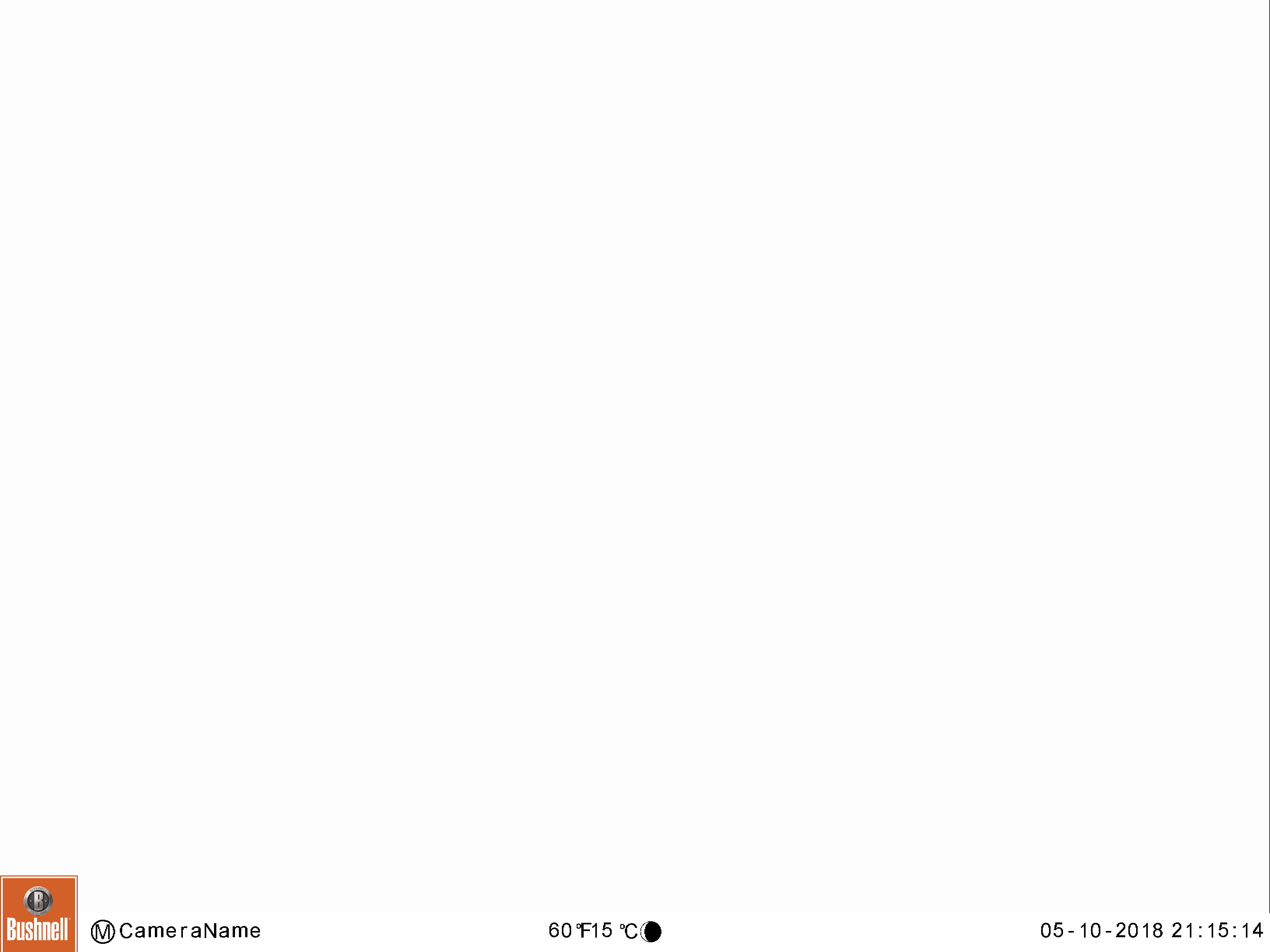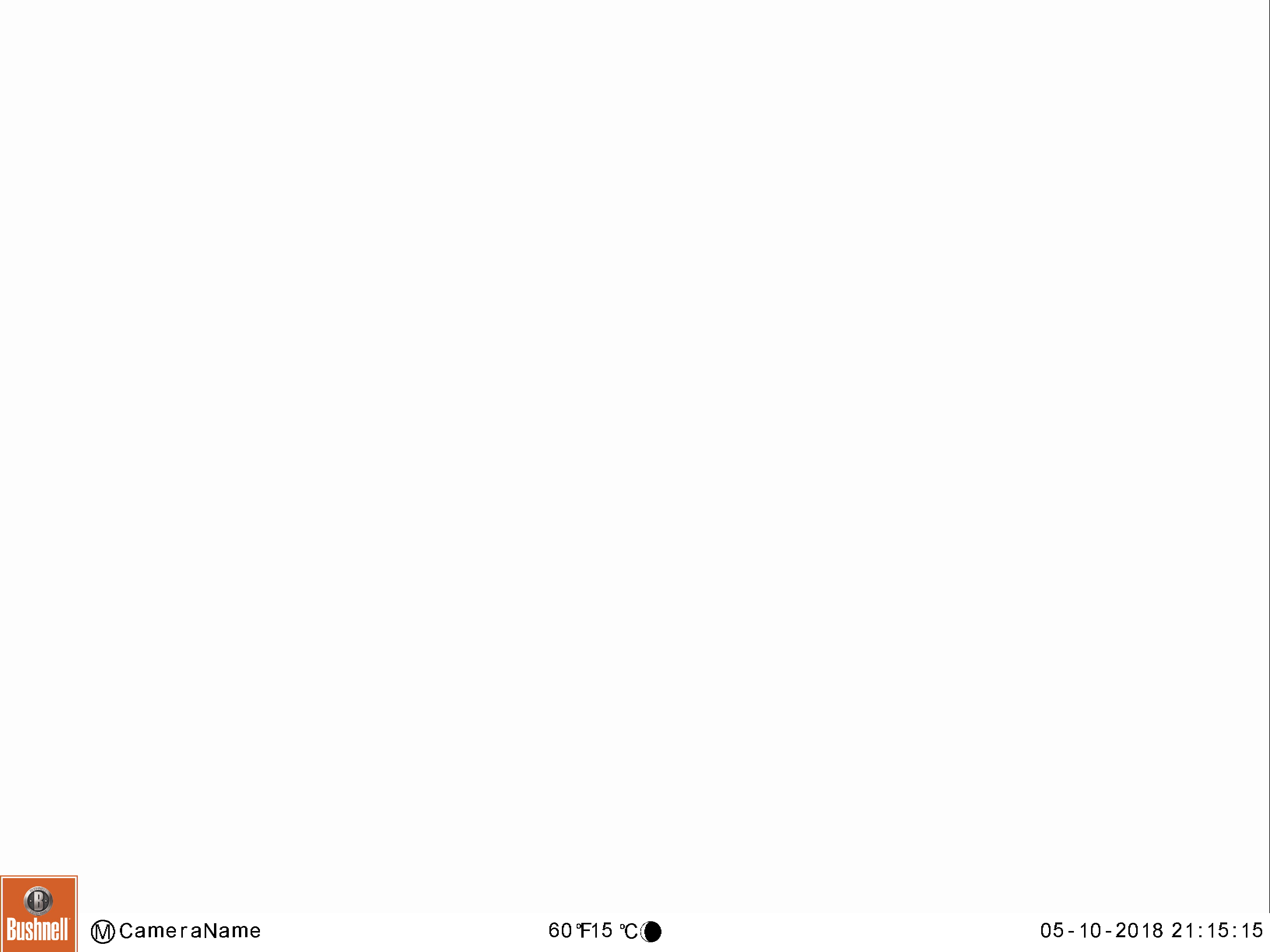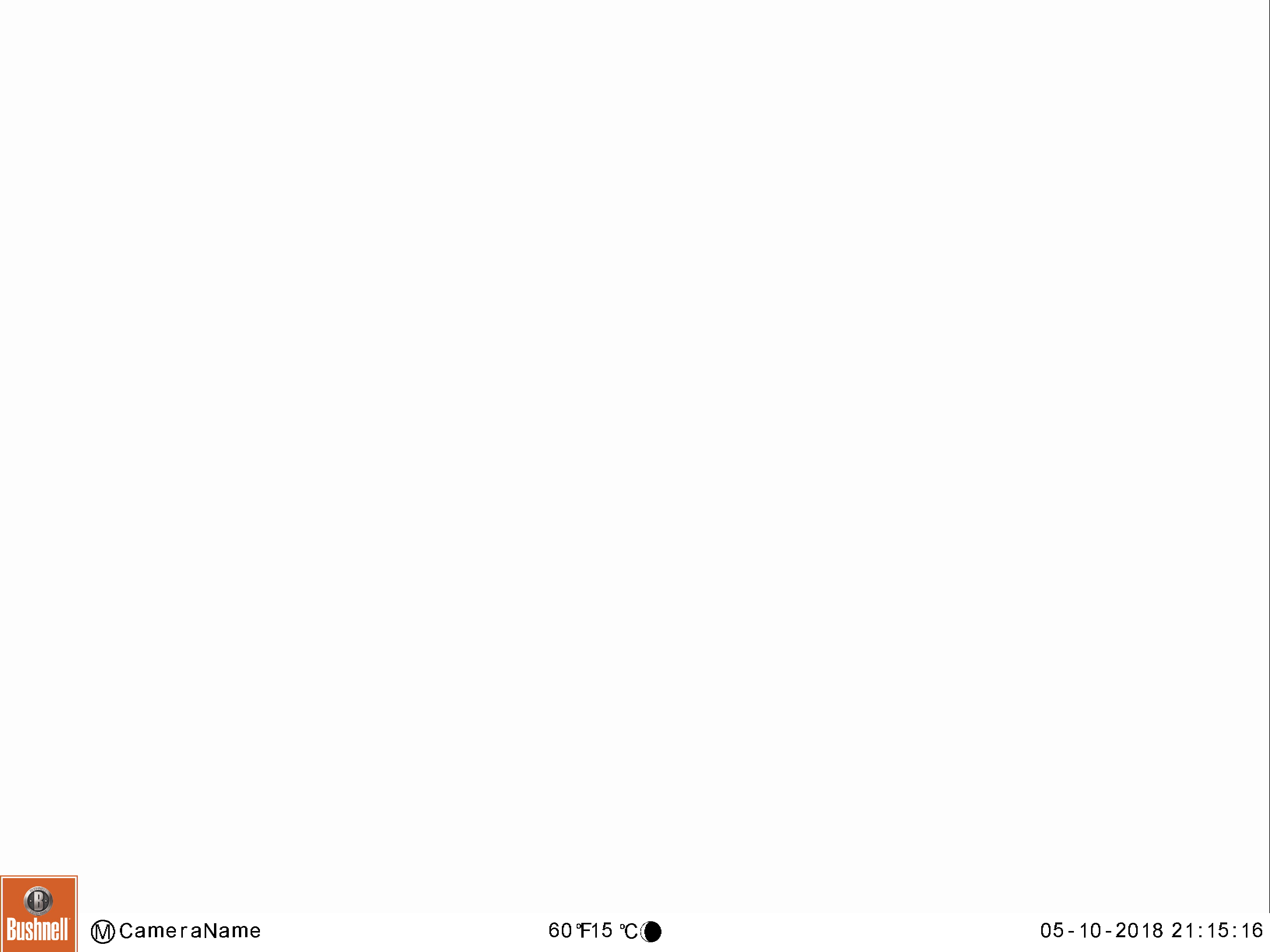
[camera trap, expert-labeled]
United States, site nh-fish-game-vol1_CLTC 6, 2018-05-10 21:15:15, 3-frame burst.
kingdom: Animalia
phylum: Chordata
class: Mammalia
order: Artiodactyla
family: Cervidae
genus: Alces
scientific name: Alces alces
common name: moose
Moose (Alces alces).